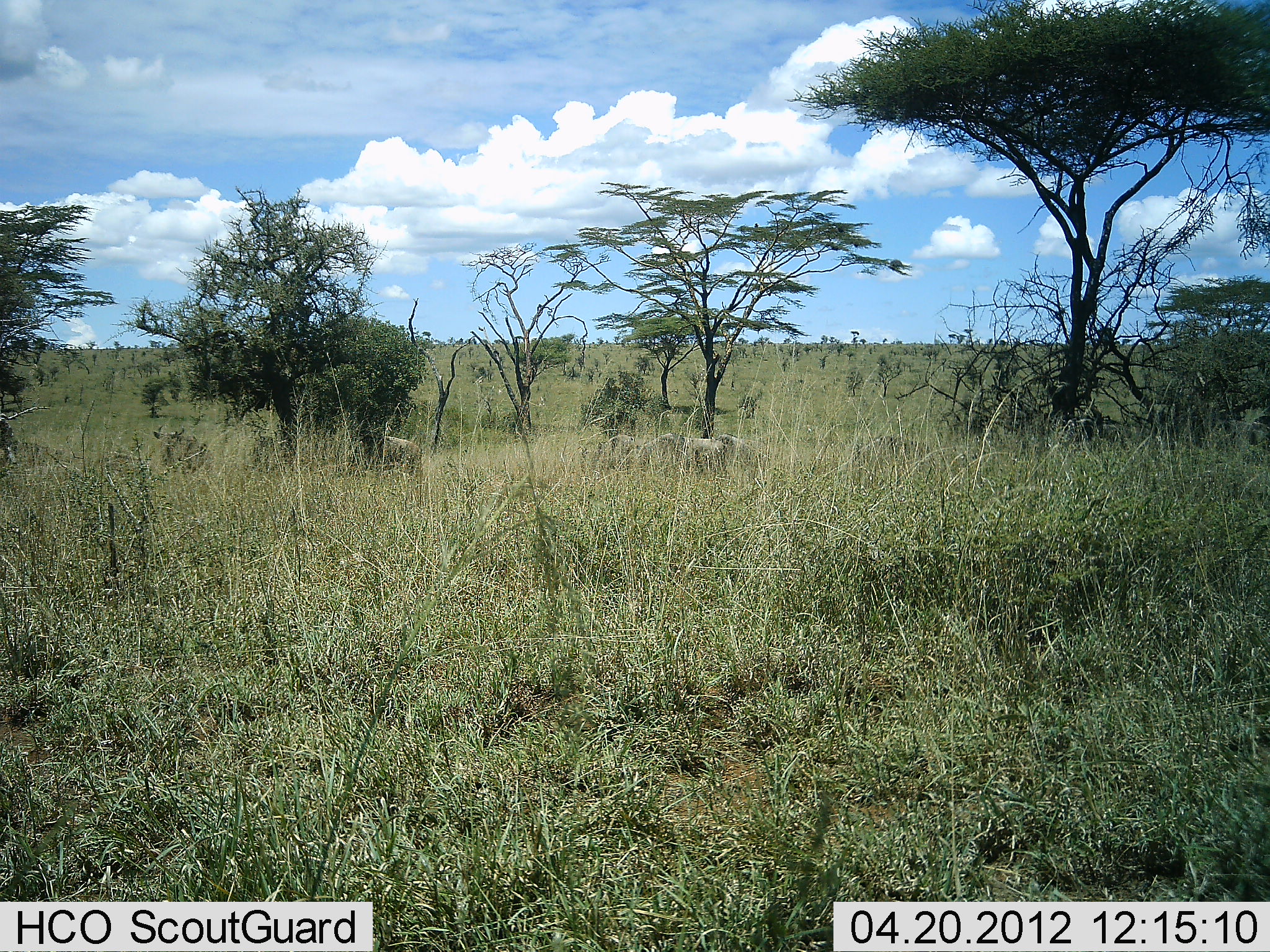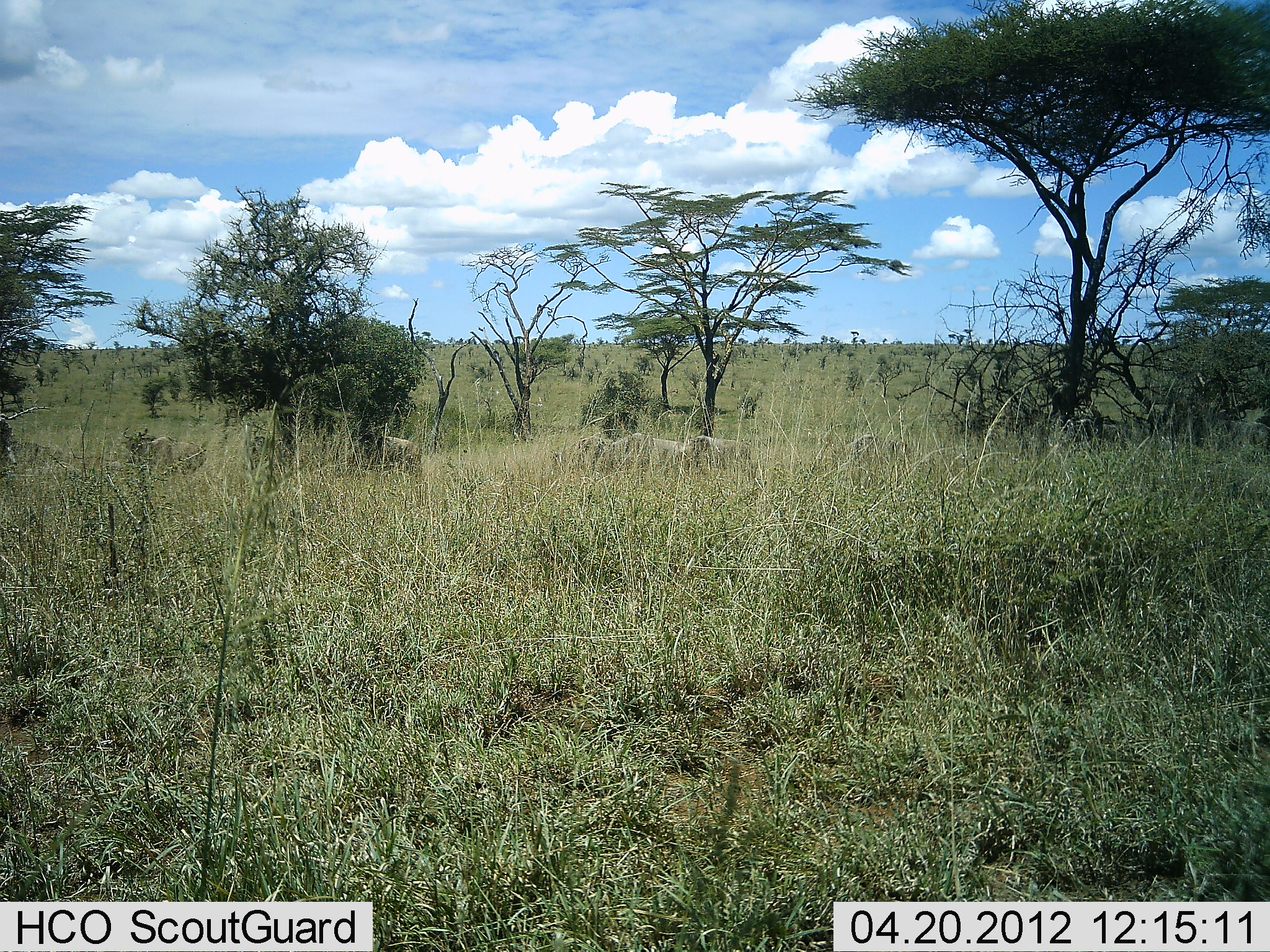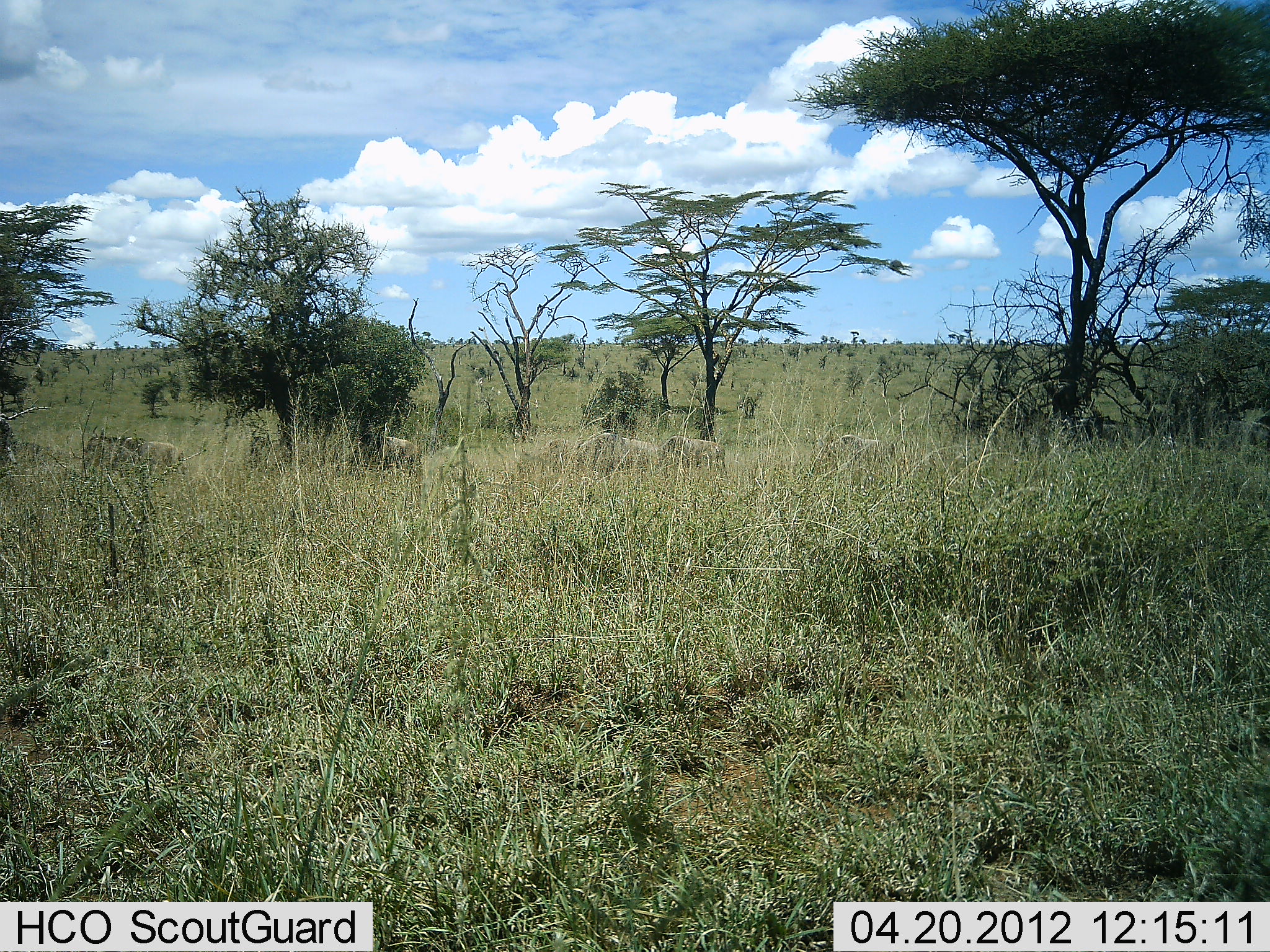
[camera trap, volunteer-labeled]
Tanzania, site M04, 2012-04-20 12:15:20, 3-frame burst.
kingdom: Animalia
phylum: Chordata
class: Mammalia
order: Artiodactyla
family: Bovidae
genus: Connochaetes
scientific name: Connochaetes taurinus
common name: blue wildebeest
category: wildebeest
Wildebeest (blue wildebeest) (Connochaetes taurinus), count 6. Behavior (volunteer vote fractions): standing 25%, resting 0%, moving 88%, interacting 0%. Young present (vote fraction): 6%. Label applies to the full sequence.